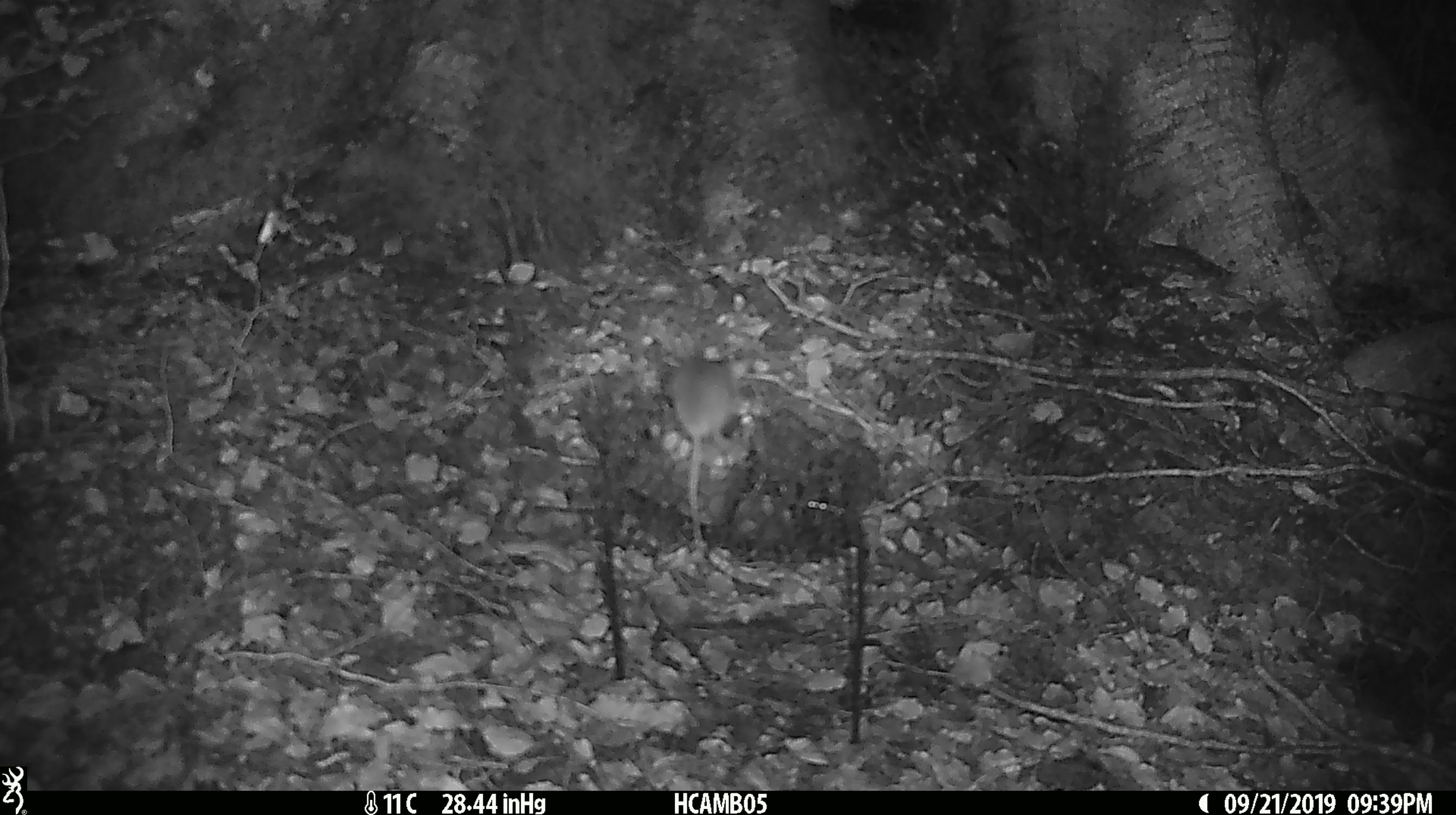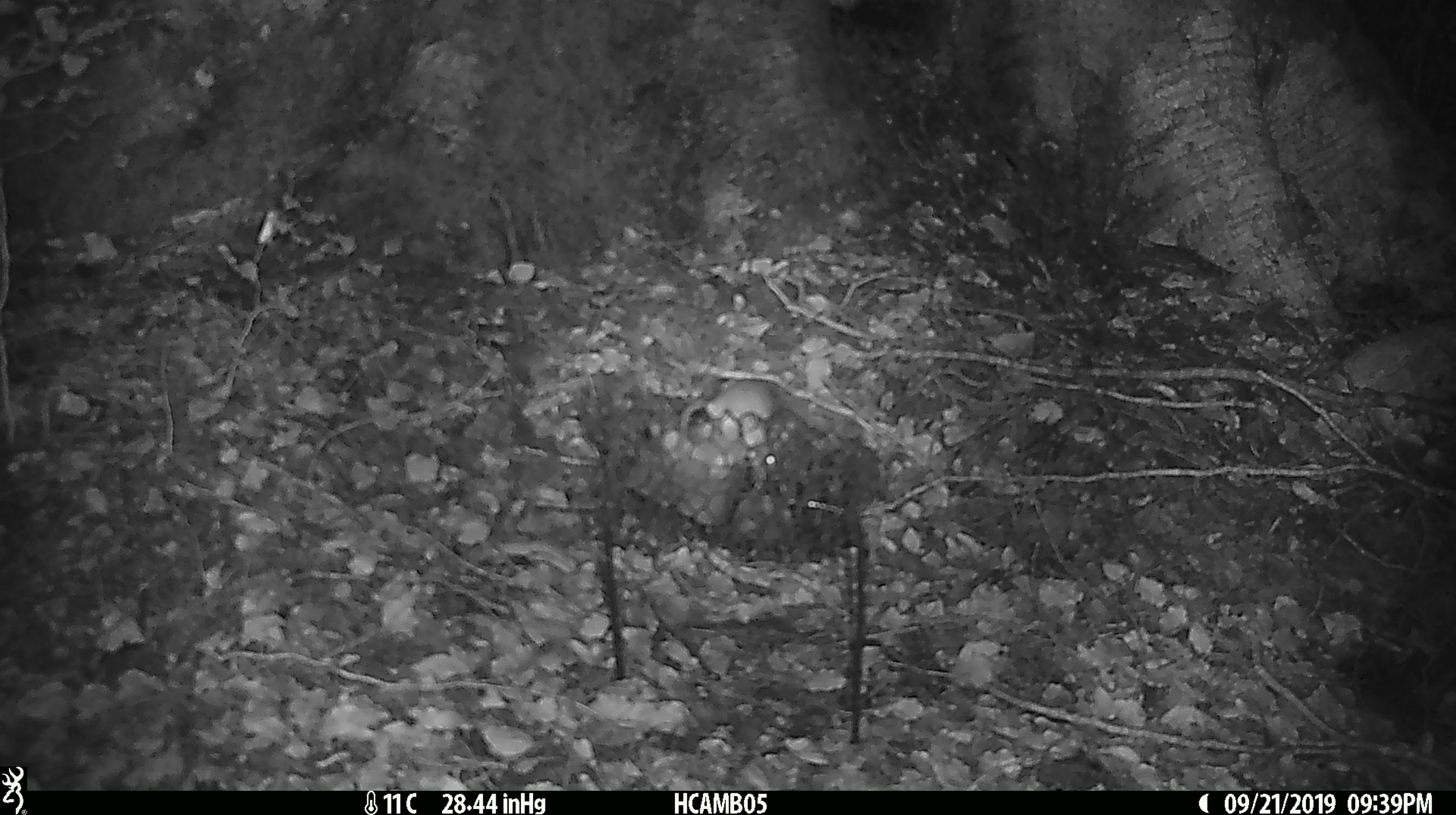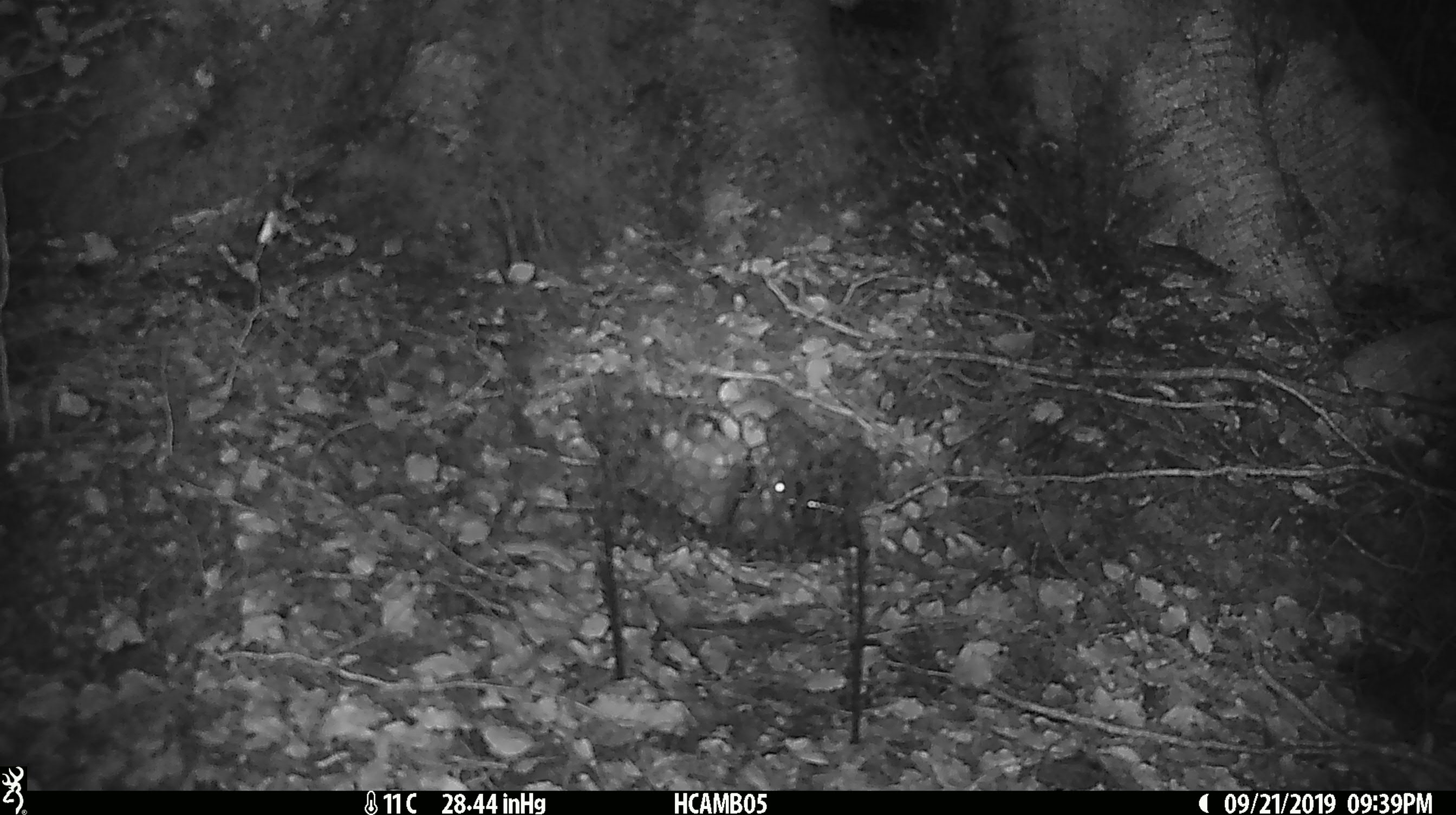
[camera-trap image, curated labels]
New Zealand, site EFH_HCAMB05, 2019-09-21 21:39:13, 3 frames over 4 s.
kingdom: Animalia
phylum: Chordata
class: Mammalia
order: Rodentia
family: Muridae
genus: Mus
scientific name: Mus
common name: mouse